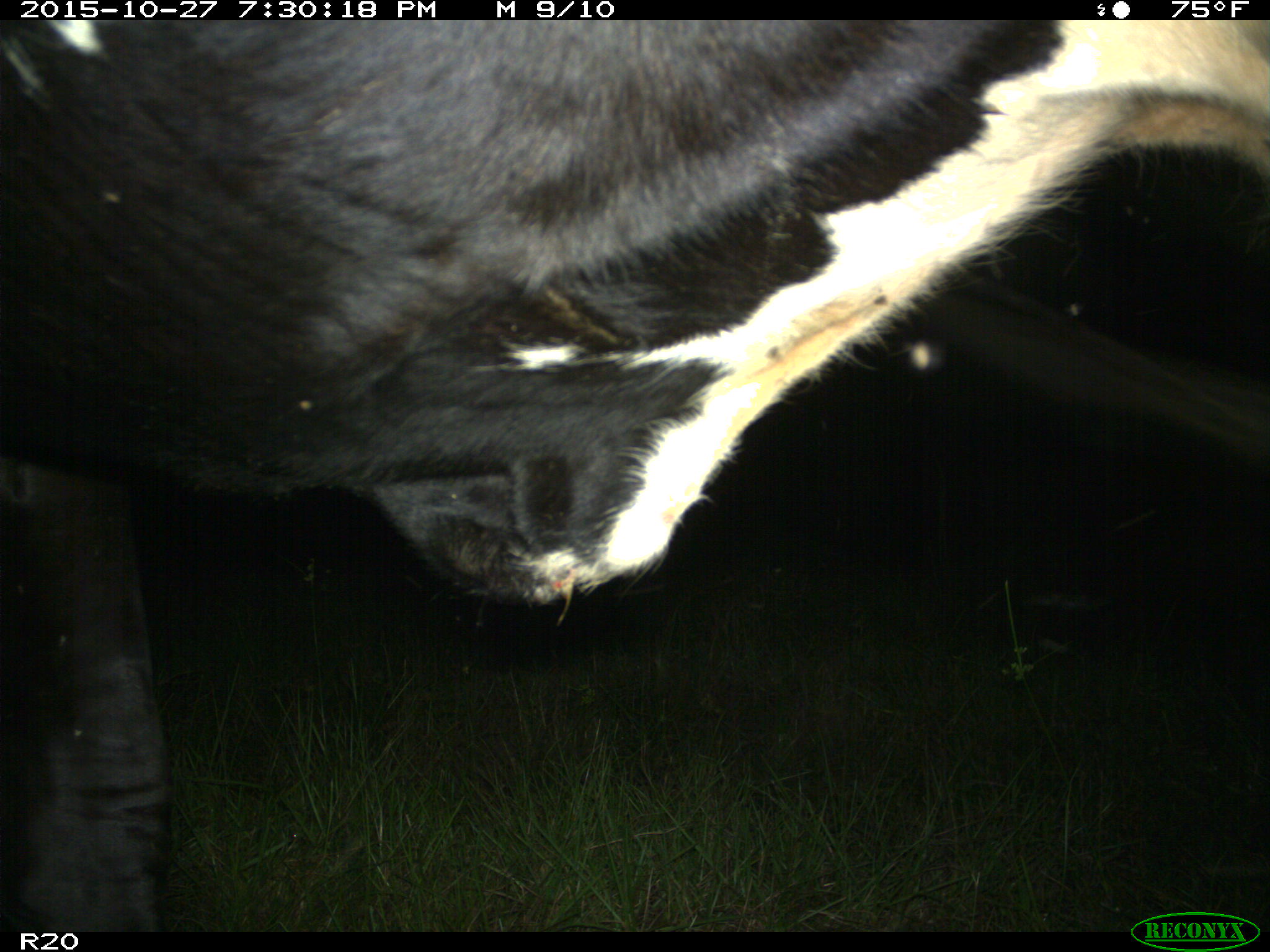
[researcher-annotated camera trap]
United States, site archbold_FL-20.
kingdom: Animalia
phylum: Chordata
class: Mammalia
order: Artiodactyla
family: Bovidae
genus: Bos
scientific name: Bos taurus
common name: domestic cow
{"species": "Bos taurus (domestic cow)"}